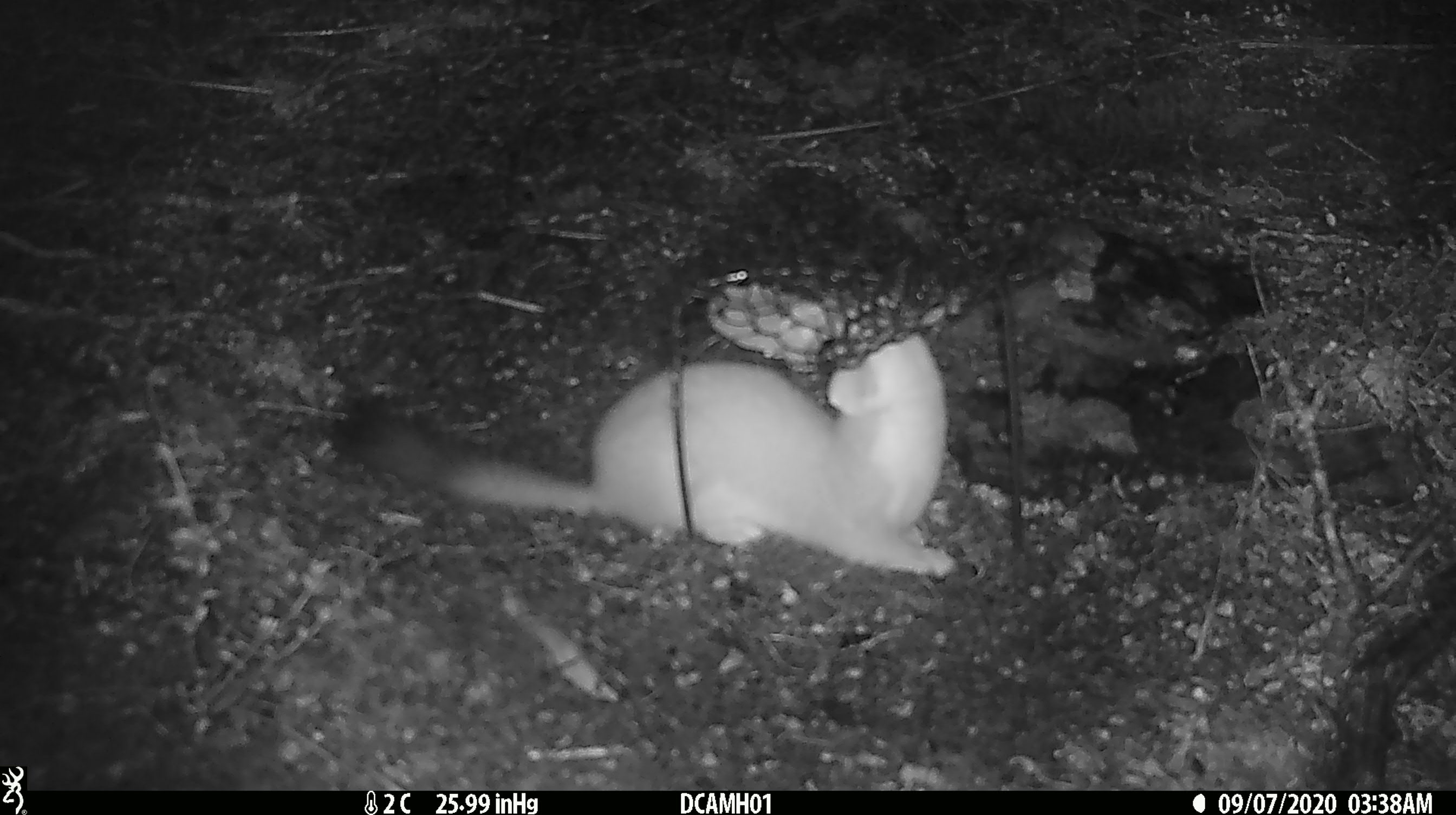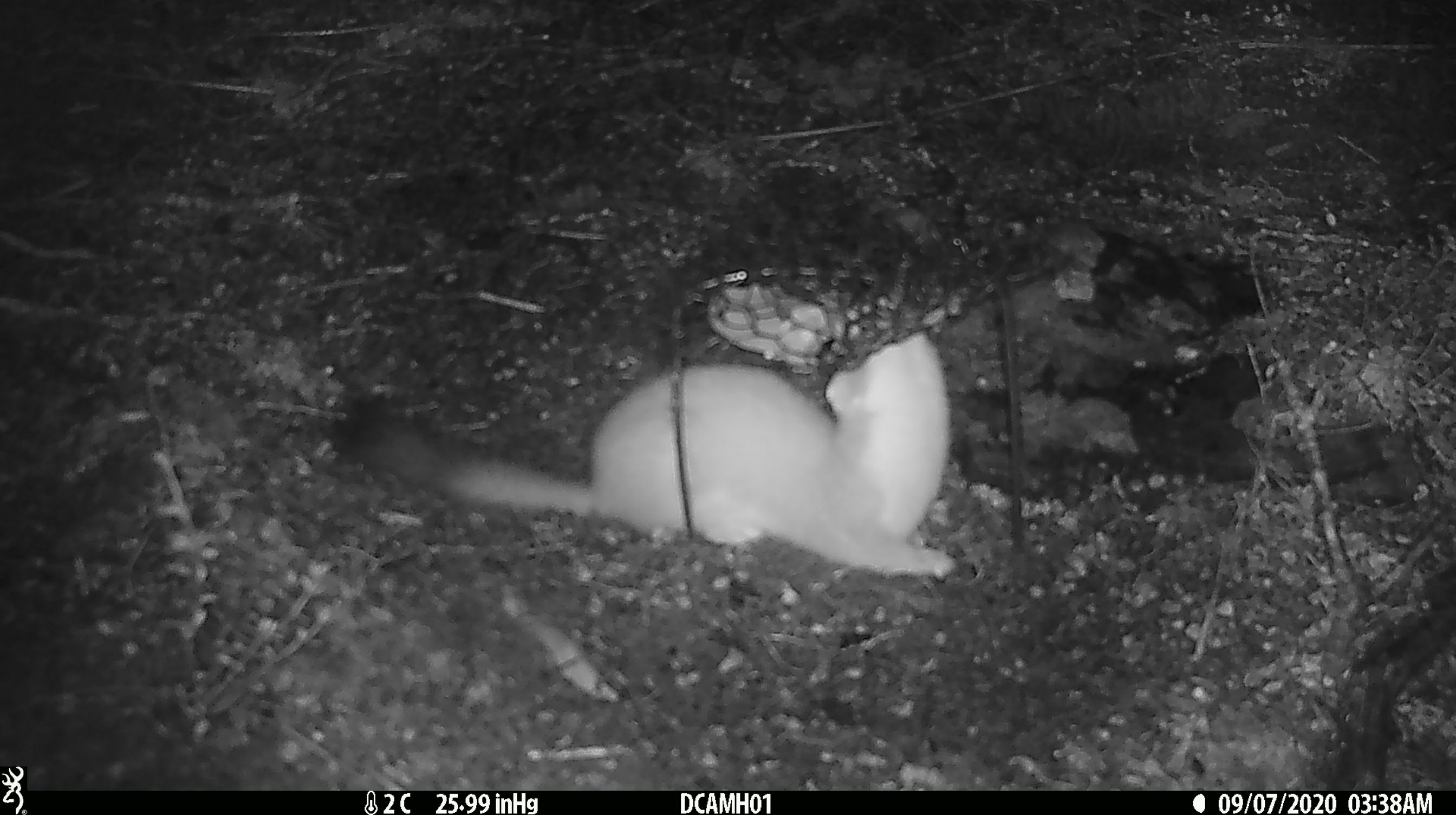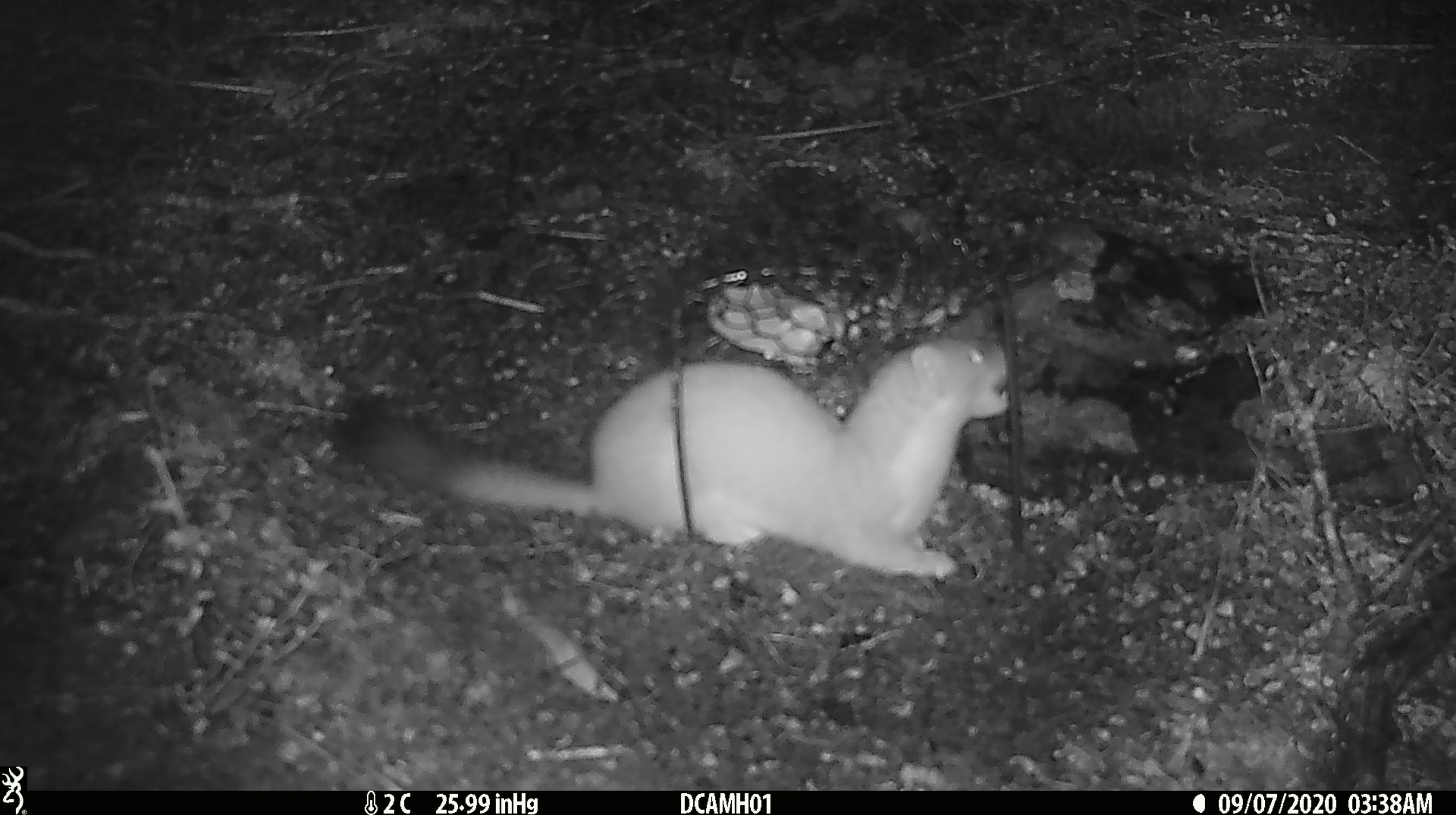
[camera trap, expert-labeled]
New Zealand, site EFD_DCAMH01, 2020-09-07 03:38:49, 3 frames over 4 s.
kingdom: Animalia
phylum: Chordata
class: Mammalia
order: Carnivora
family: Mustelidae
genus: Mustela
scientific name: Mustela erminea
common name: stoat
Stoat (Mustela erminea).